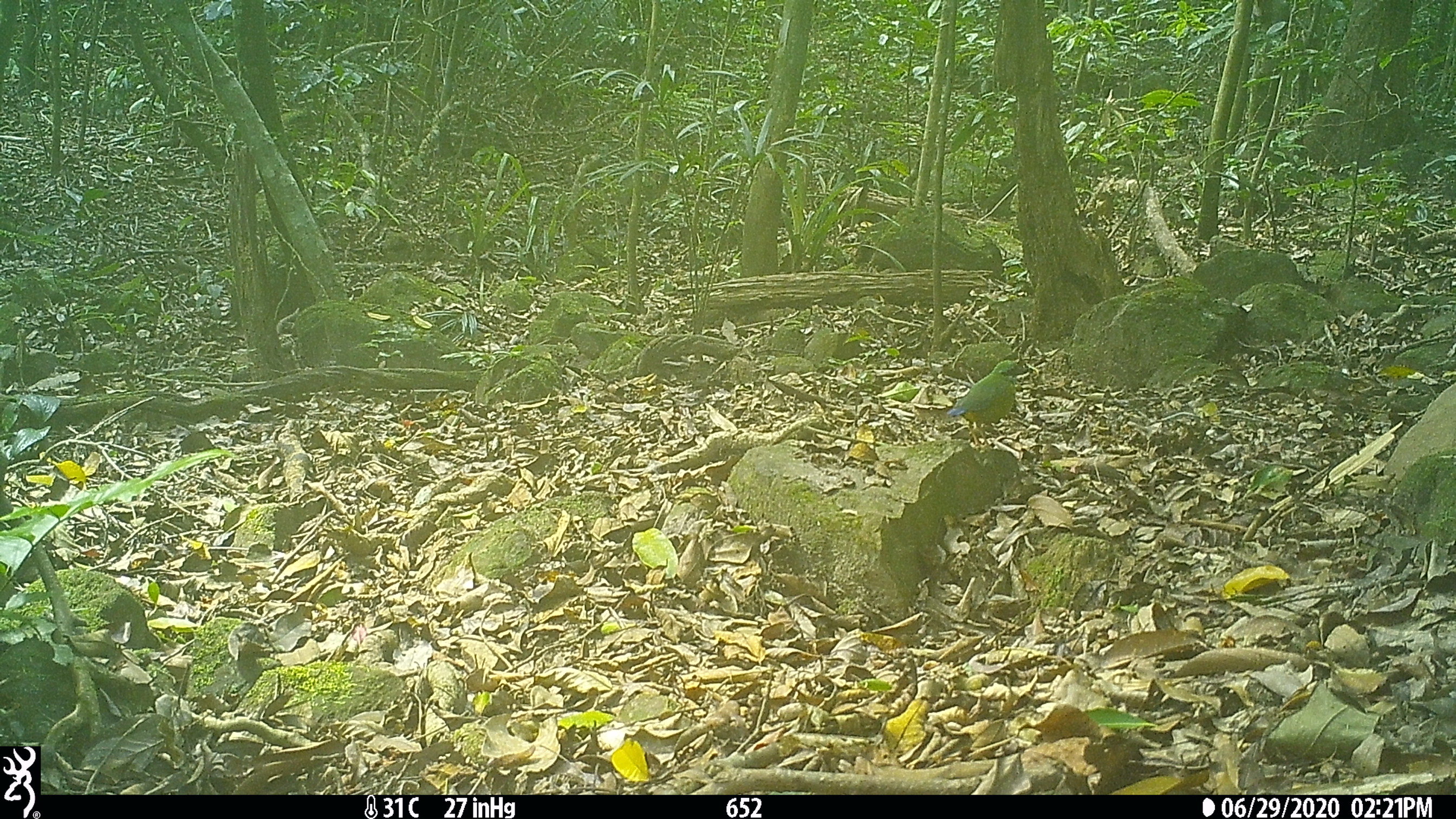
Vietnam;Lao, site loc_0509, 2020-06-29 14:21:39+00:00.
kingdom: Animalia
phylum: Chordata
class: Aves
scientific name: Aves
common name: bird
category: unidentified bird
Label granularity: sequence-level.